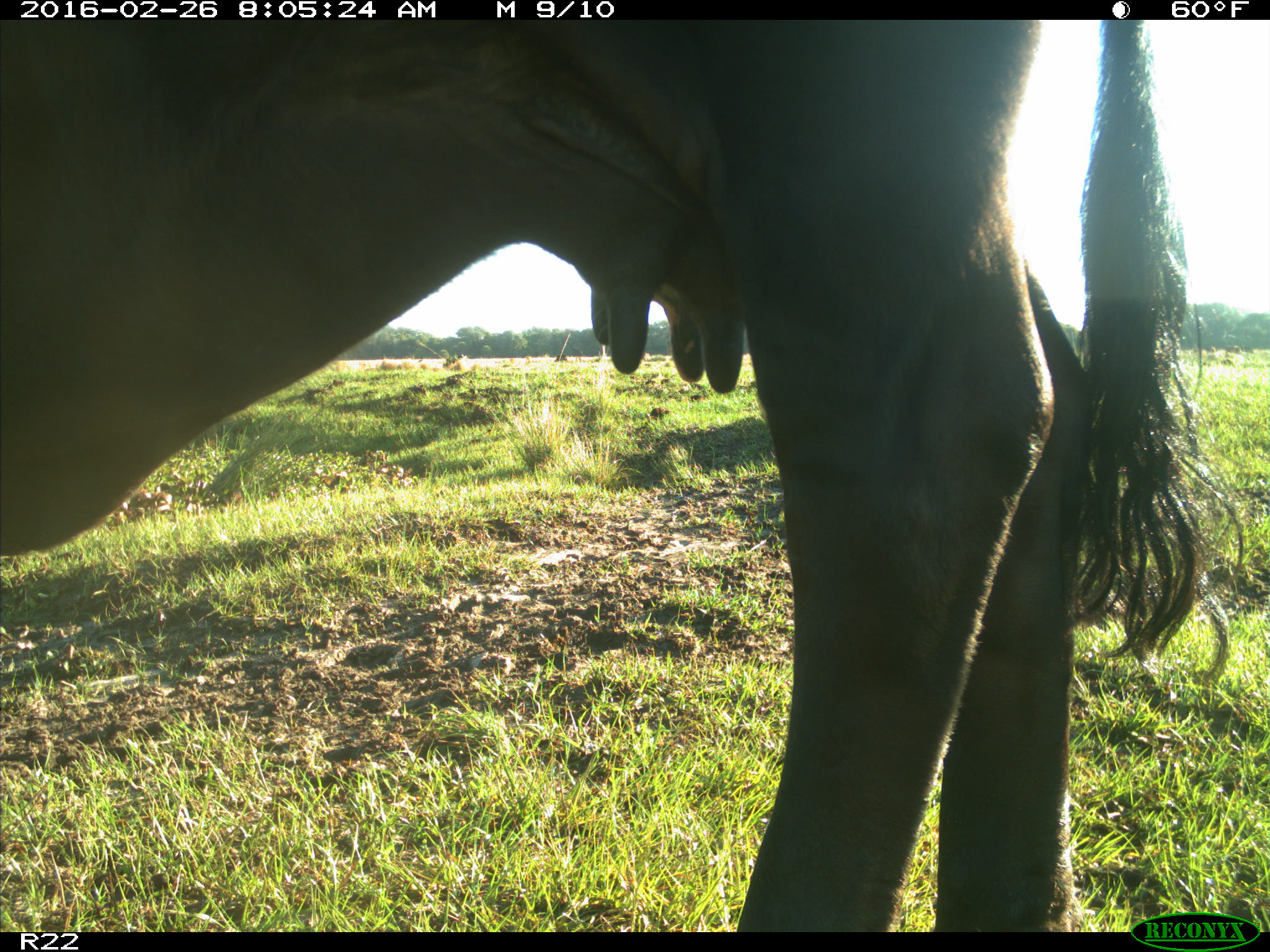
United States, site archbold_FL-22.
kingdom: Animalia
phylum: Chordata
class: Mammalia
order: Artiodactyla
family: Bovidae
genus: Bos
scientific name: Bos taurus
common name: domestic cow